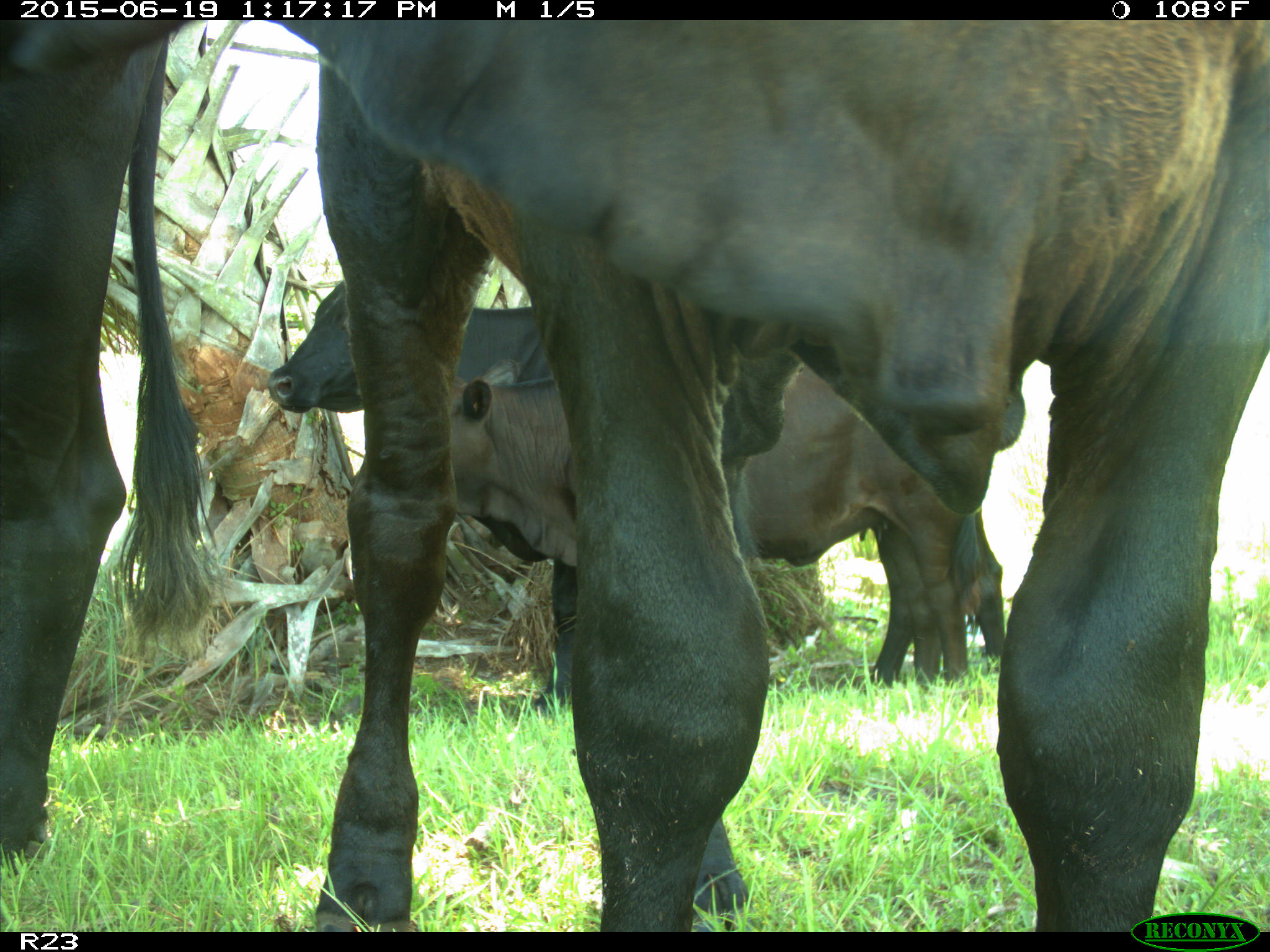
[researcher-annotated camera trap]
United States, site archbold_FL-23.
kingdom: Animalia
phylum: Chordata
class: Mammalia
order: Artiodactyla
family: Suidae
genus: Sus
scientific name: Sus scrofa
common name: wild boar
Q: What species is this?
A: Sus scrofa (wild boar).